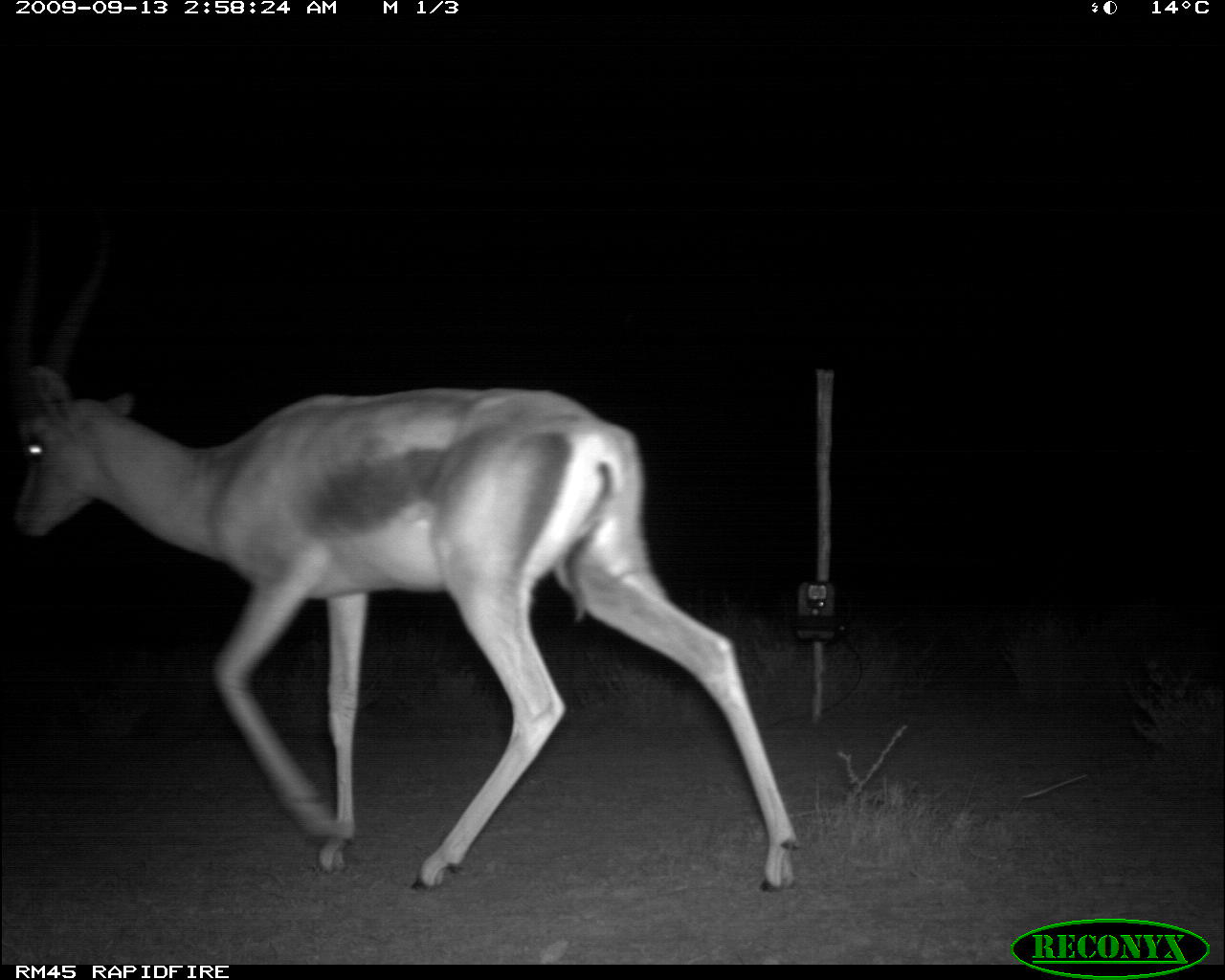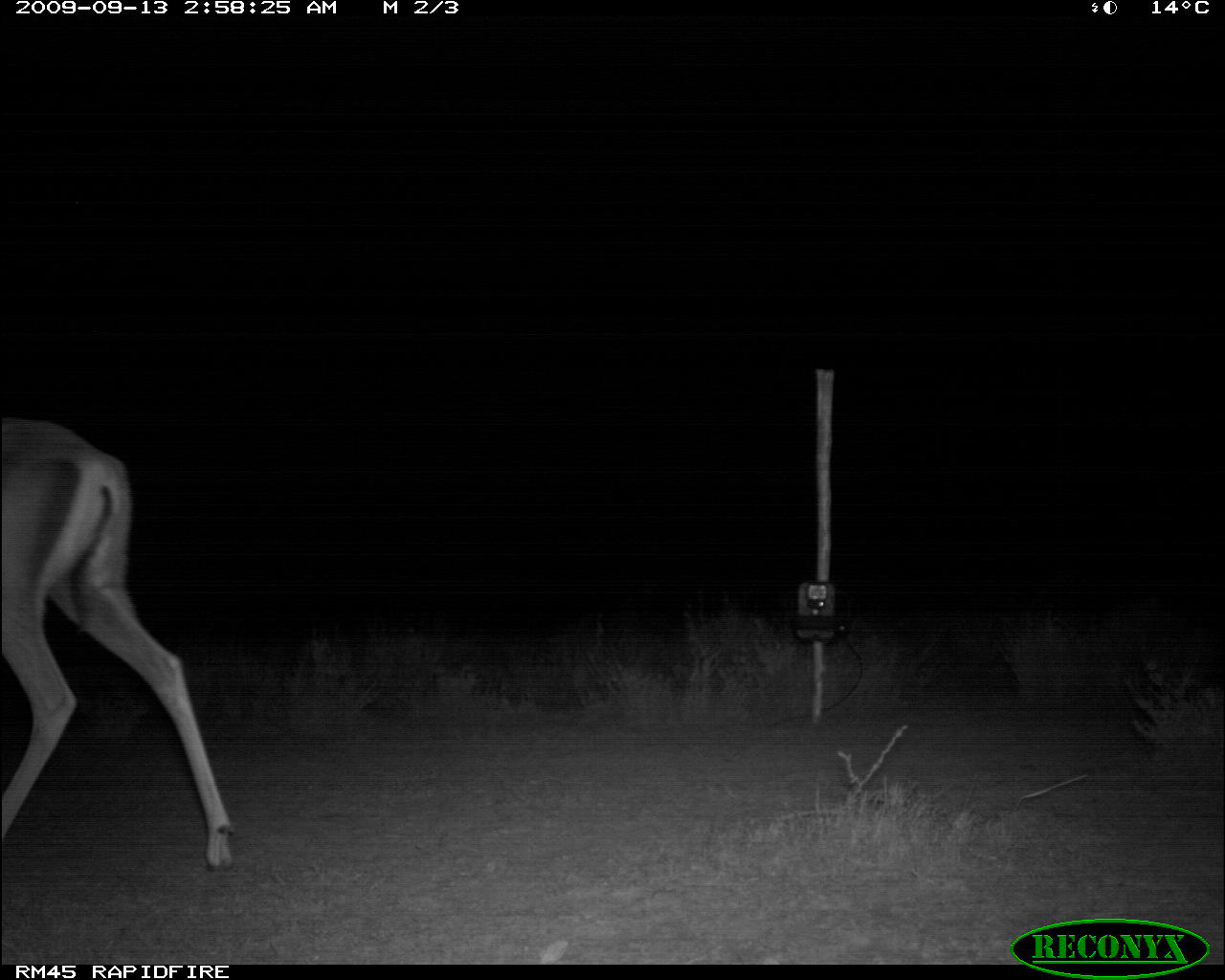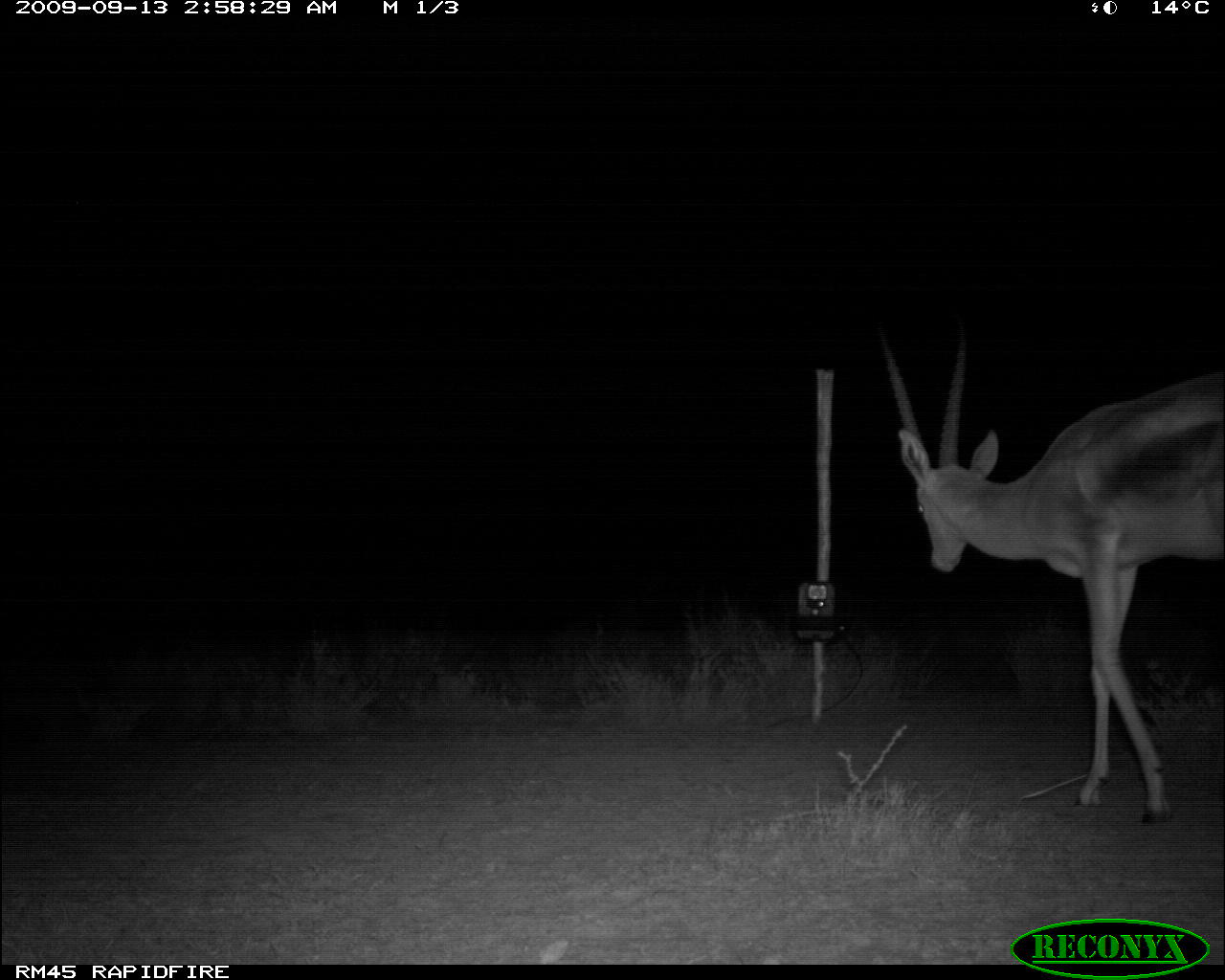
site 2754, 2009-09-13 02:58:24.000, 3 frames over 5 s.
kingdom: Animalia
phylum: Chordata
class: Mammalia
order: Artiodactyla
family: Bovidae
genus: Nanger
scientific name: Nanger granti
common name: grant's gazelle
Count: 1.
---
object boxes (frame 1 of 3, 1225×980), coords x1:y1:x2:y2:
nanger granti: 1:205:801:896